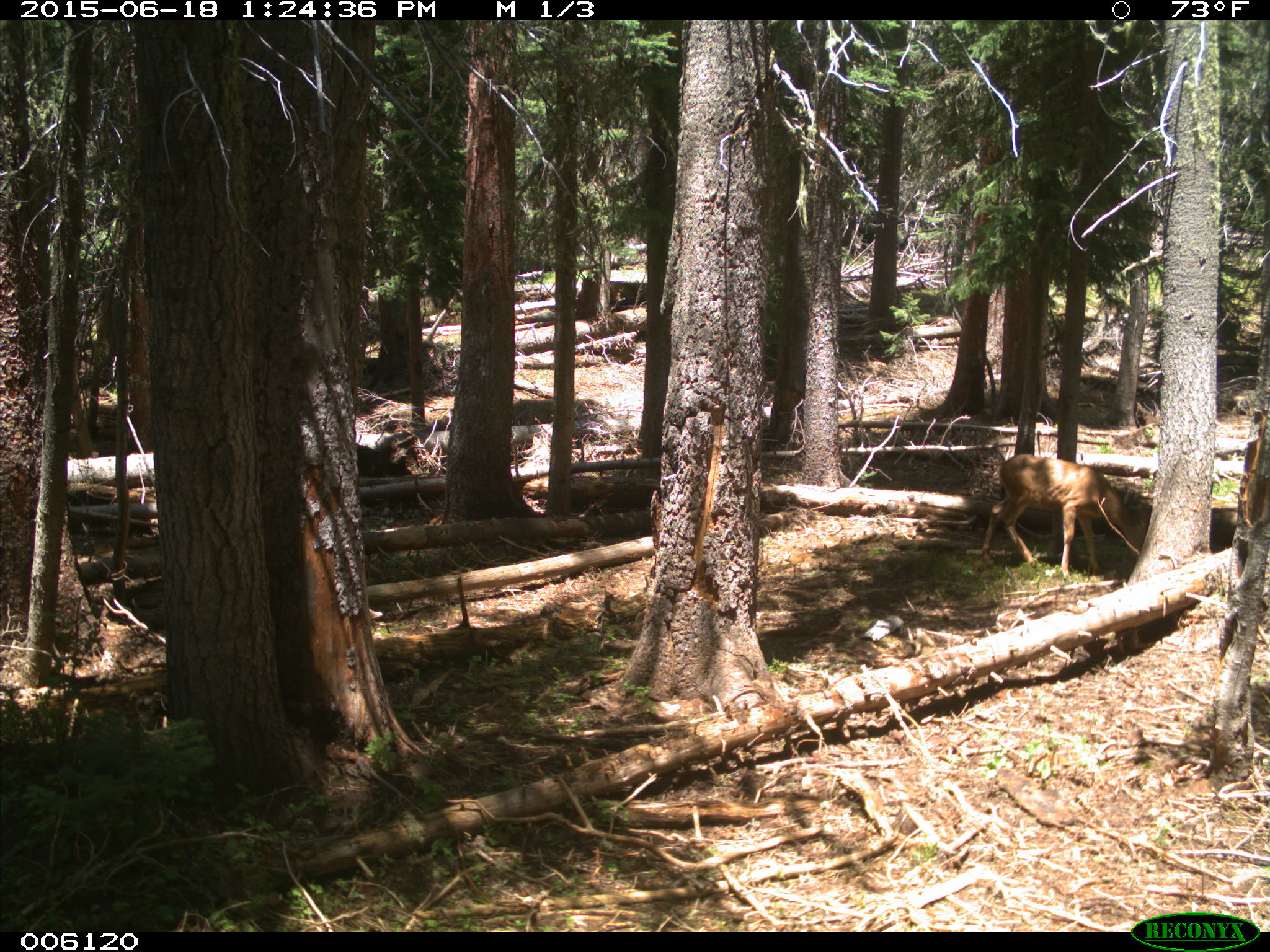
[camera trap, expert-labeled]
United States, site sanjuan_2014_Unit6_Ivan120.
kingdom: Animalia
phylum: Chordata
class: Mammalia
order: Artiodactyla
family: Cervidae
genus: Odocoileus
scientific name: Odocoileus hemionus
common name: mule deer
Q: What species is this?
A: Odocoileus hemionus (mule deer).